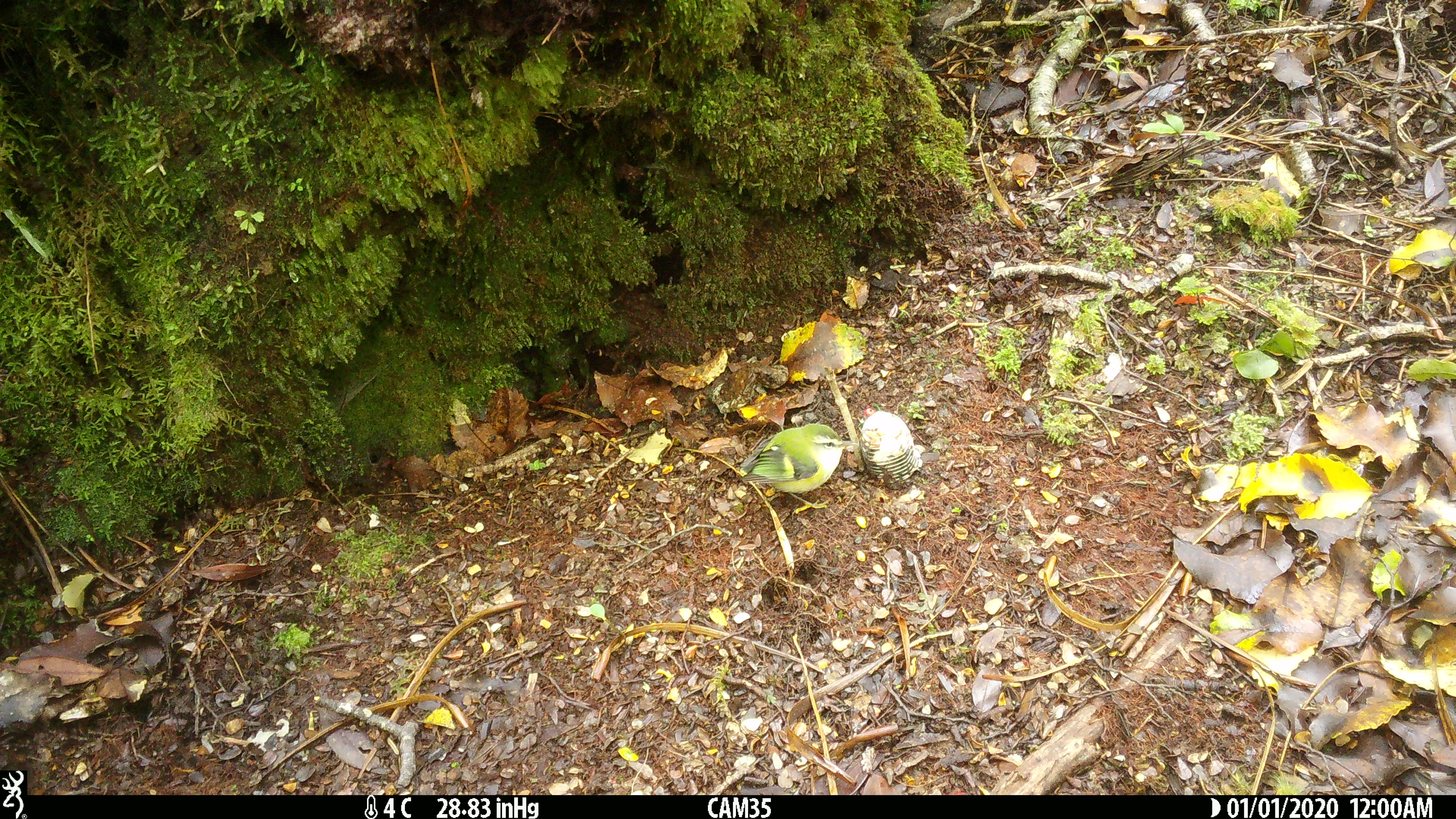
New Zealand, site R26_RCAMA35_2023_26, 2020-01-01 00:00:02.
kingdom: Animalia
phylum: Chordata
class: Aves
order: Passeriformes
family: Acanthisittidae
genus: Acanthisitta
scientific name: Acanthisitta chloris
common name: rifleman